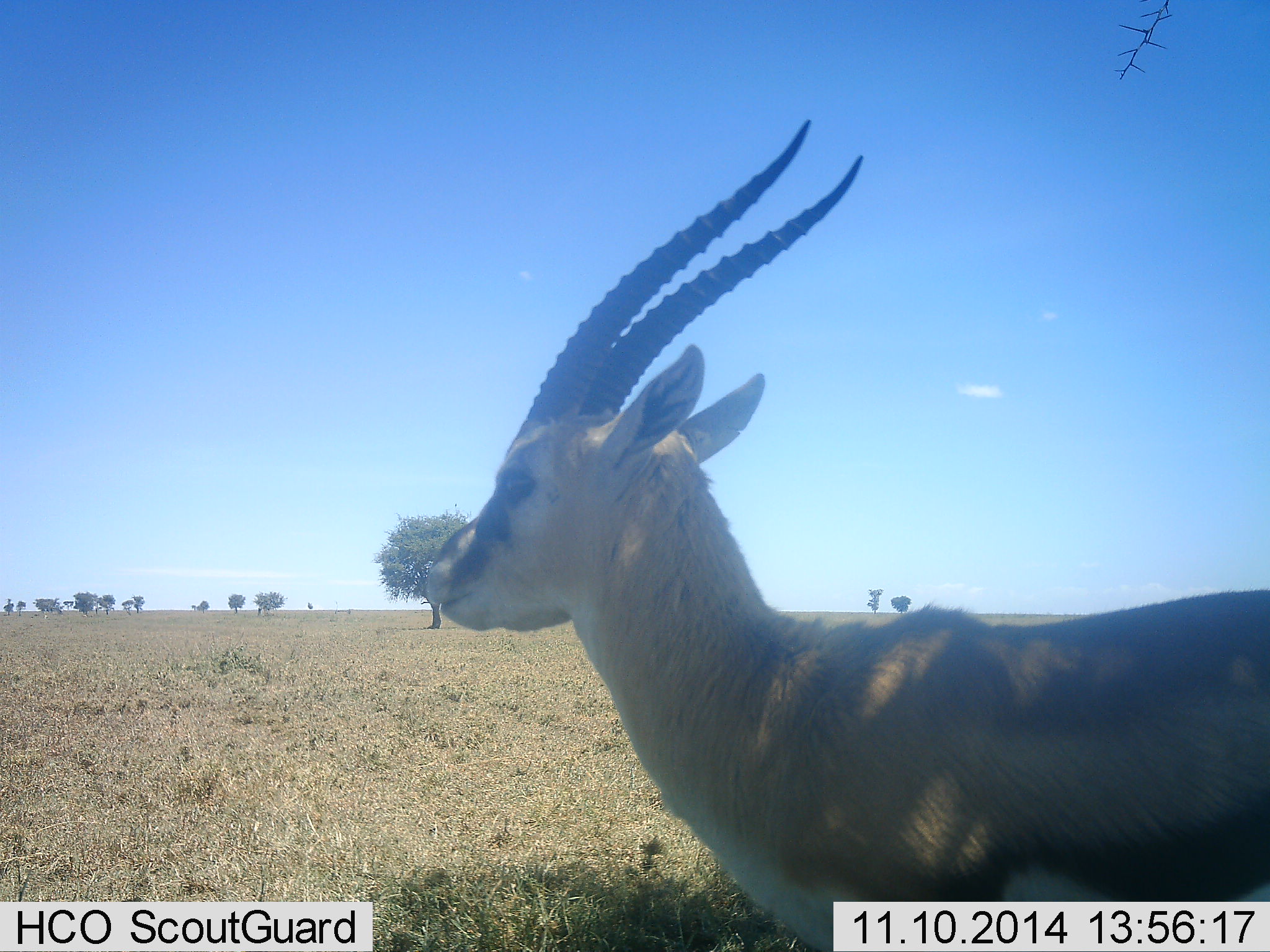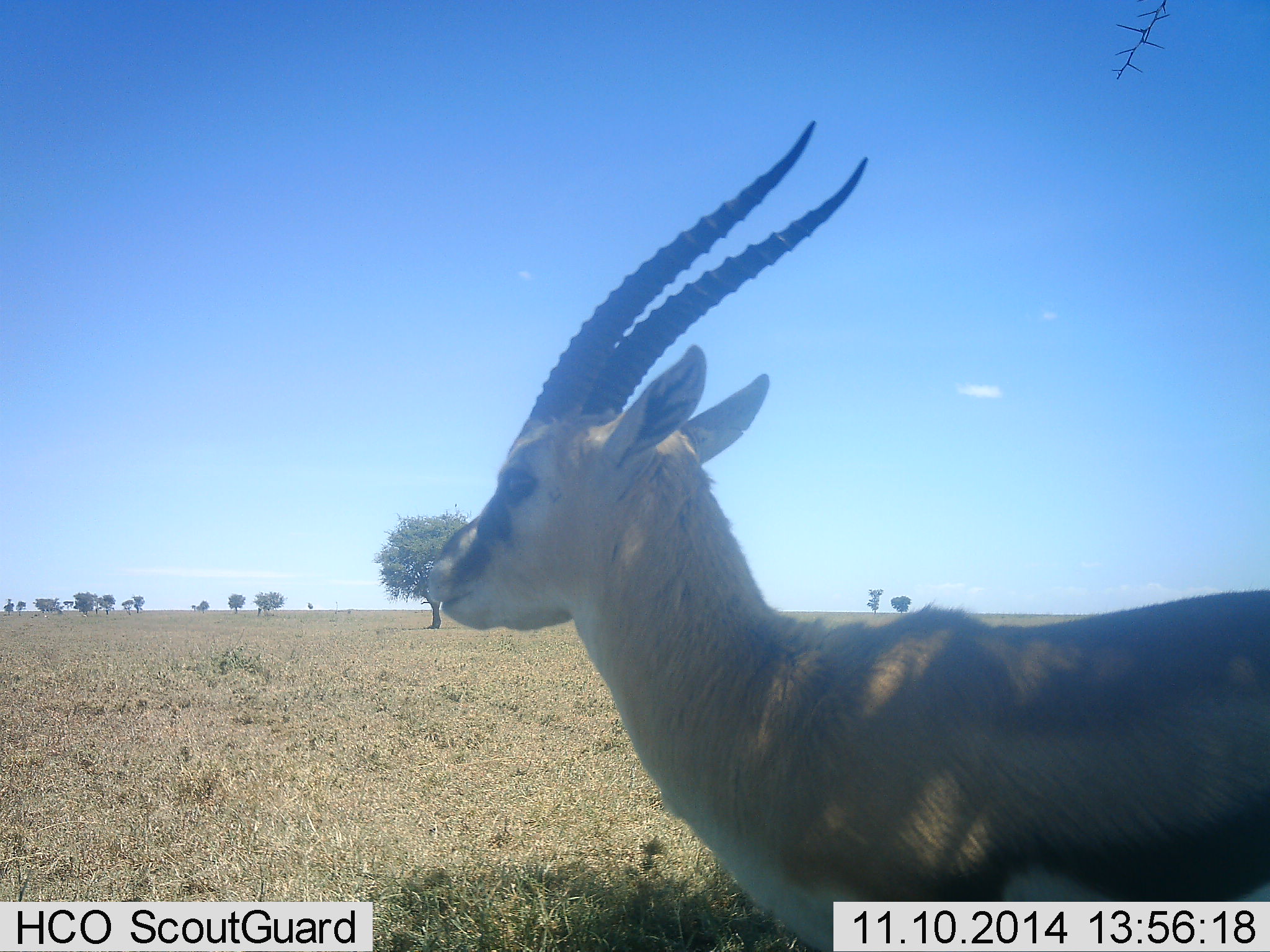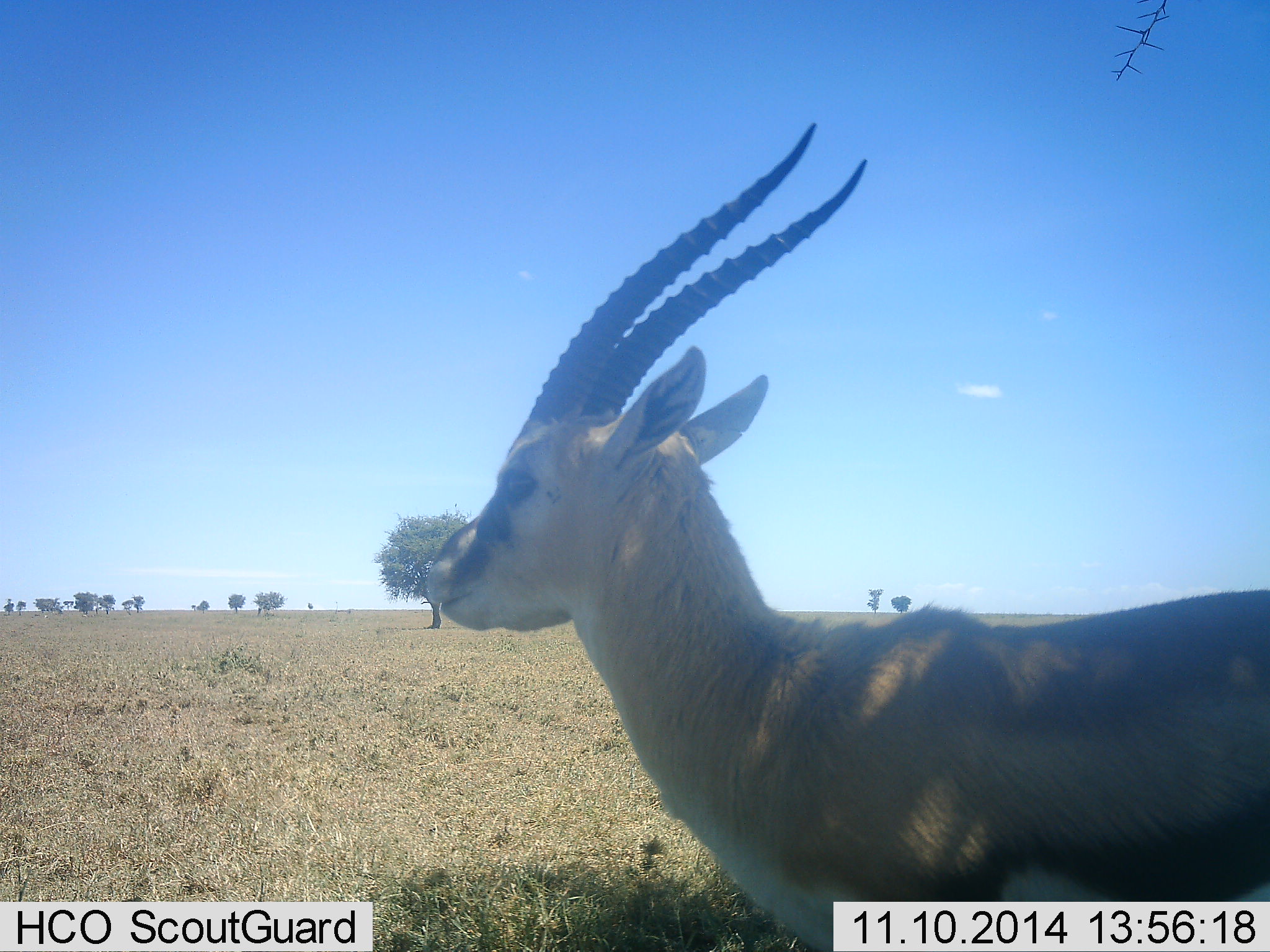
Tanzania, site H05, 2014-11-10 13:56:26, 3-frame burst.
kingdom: Animalia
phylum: Chordata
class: Mammalia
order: Artiodactyla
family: Bovidae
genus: Eudorcas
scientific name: Eudorcas thomsonii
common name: thomson's gazelle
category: gazellethomsons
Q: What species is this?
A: Gazellethomsons (thomson's gazelle) (Eudorcas thomsonii).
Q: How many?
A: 1.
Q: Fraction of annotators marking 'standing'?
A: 100%.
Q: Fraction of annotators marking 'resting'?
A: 0%.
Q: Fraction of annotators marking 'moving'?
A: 0%.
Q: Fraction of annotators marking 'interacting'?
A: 0%.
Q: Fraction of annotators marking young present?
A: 0%.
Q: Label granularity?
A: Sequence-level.